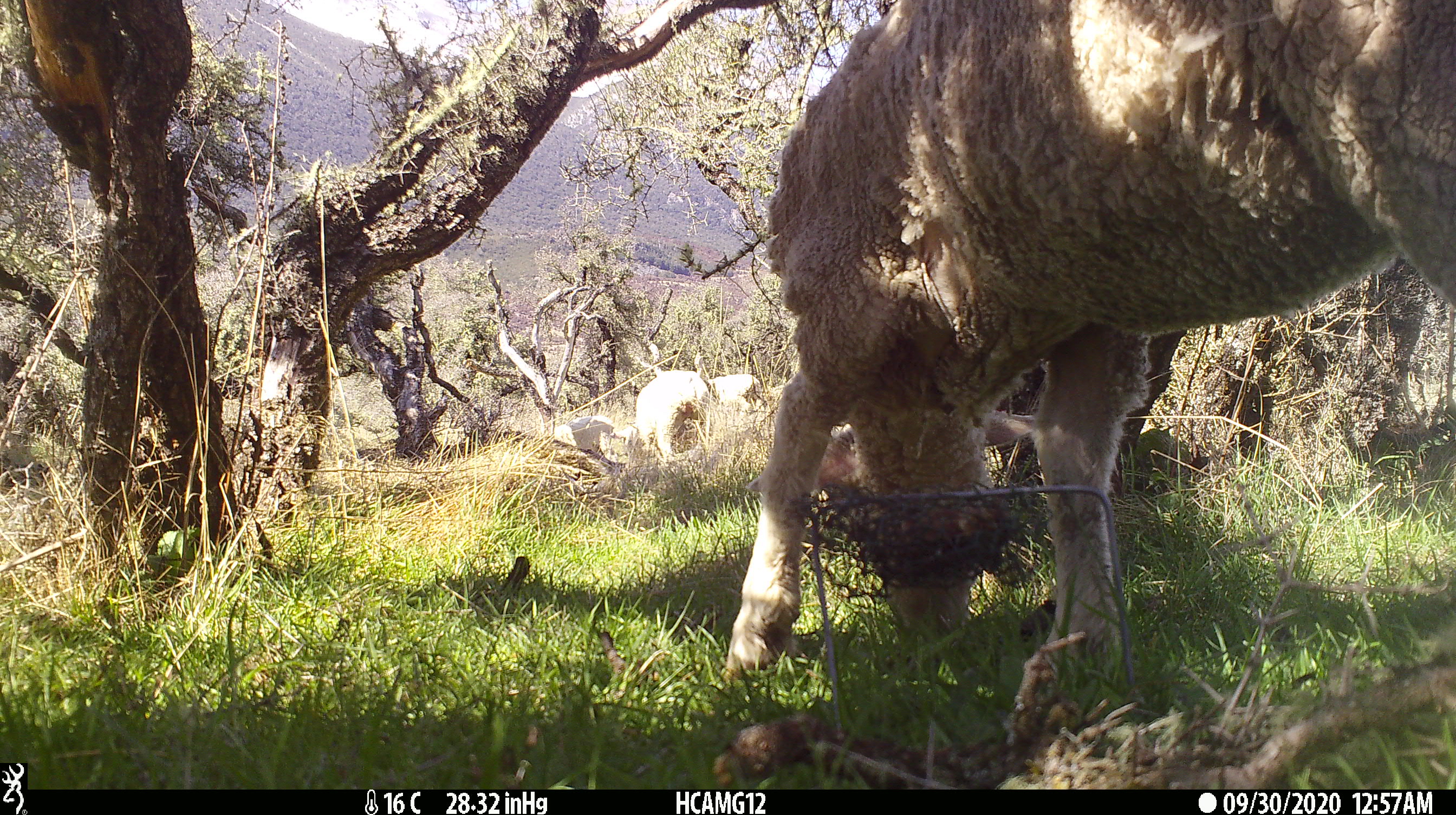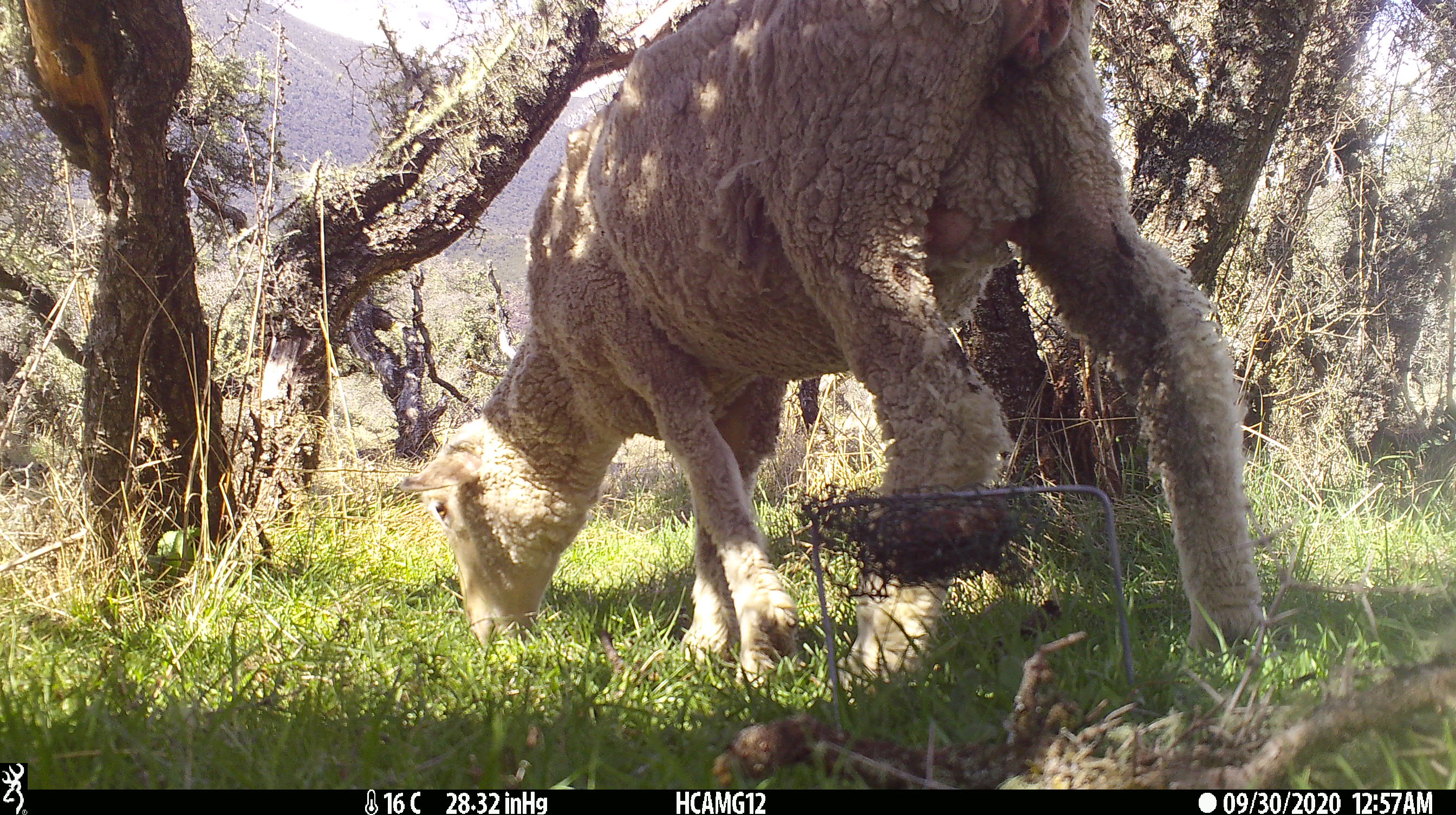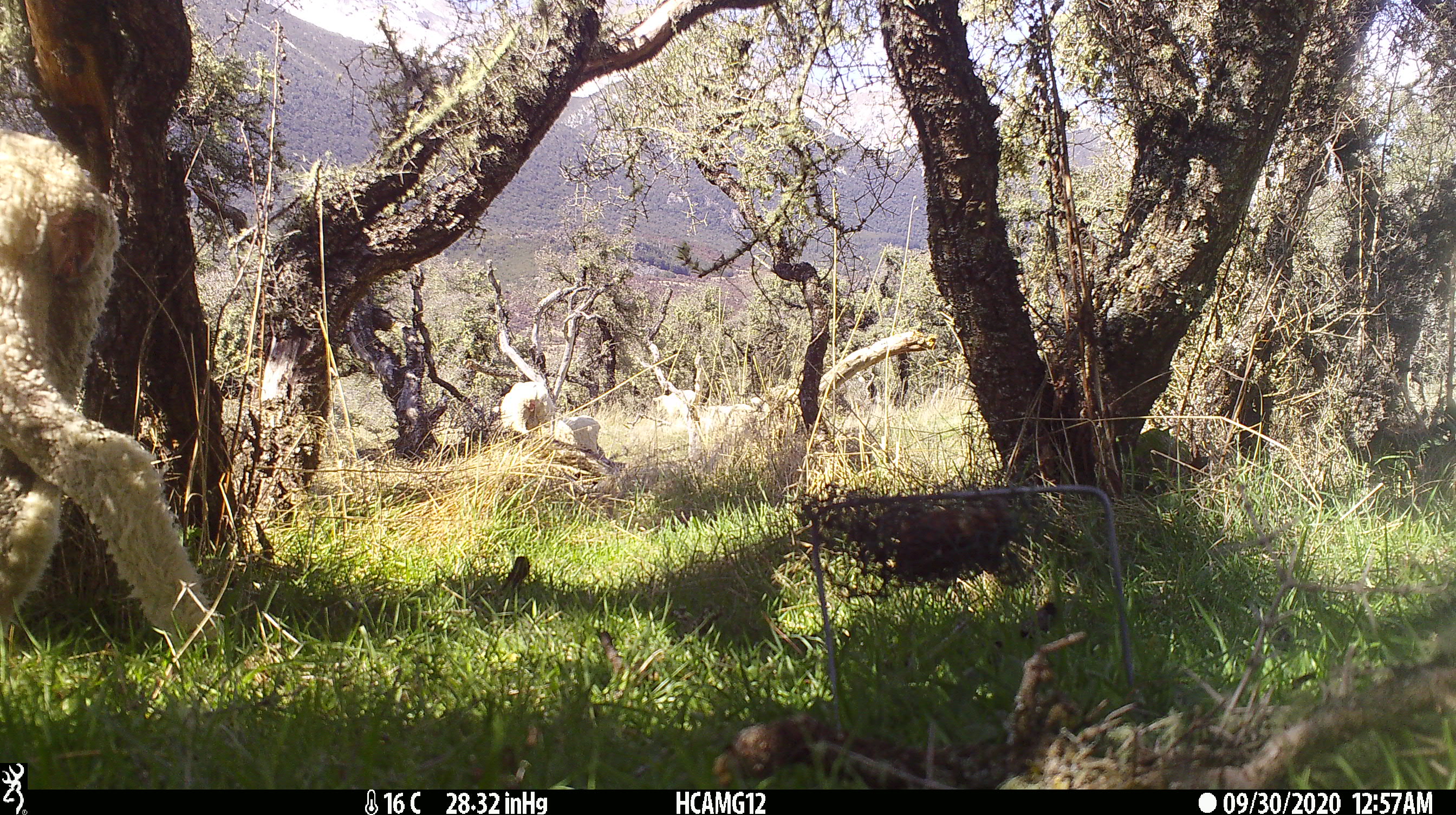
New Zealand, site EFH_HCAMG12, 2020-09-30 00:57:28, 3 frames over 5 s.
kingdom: Animalia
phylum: Chordata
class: Mammalia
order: Artiodactyla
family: Bovidae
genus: Ovis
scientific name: Ovis aries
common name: domestic sheep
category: sheep